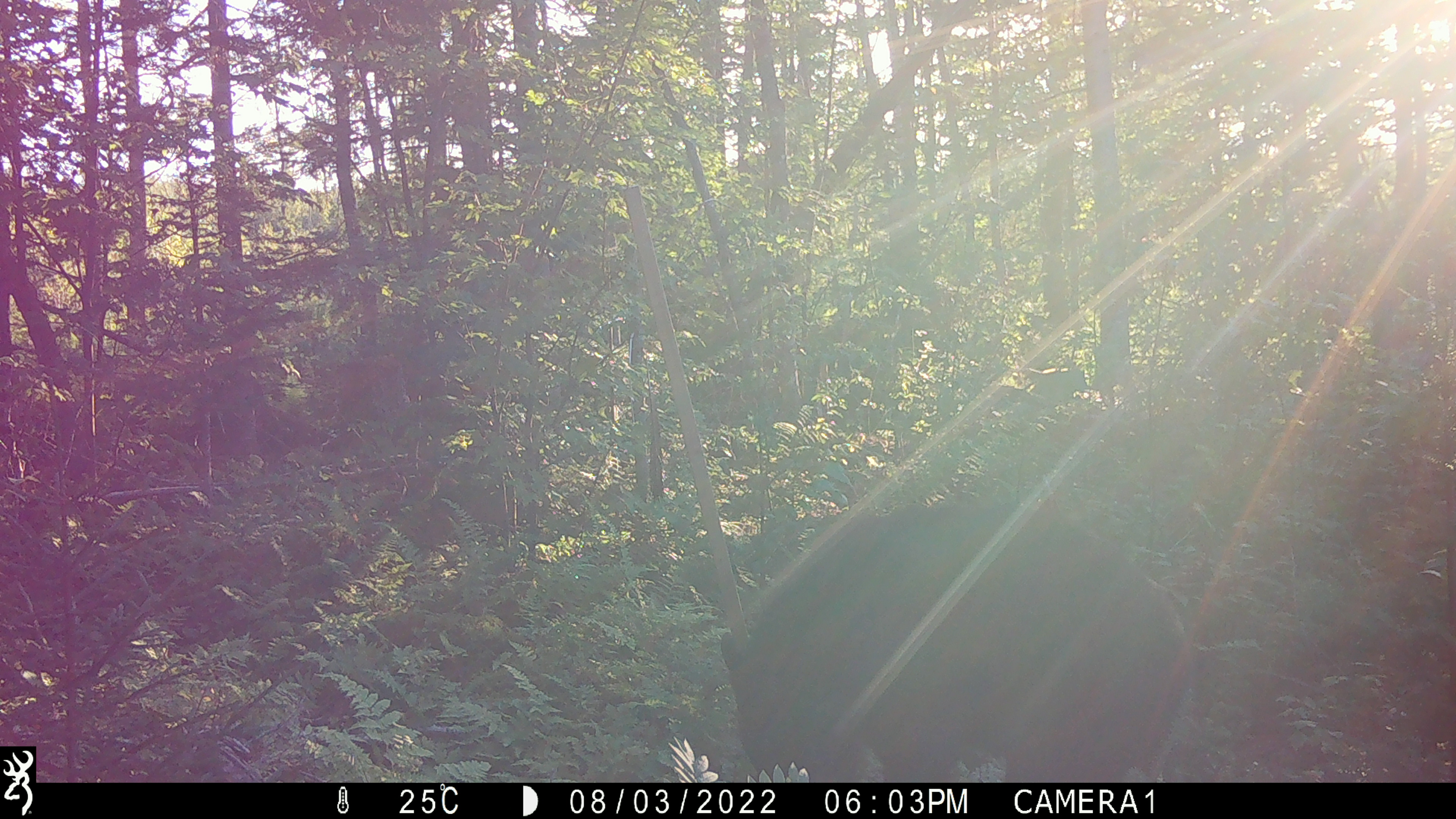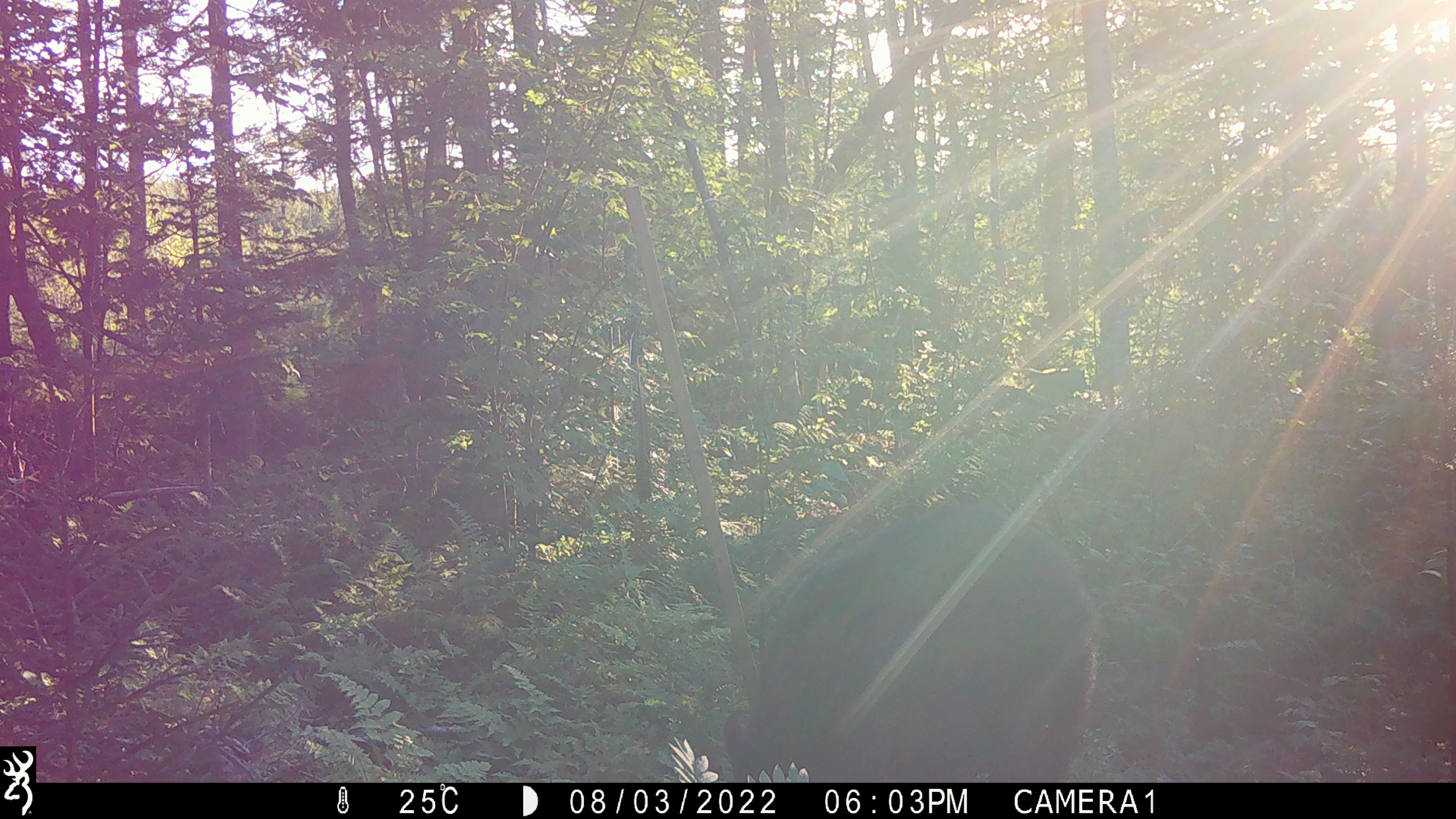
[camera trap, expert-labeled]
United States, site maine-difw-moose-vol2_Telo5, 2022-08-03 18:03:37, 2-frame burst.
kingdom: Animalia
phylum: Chordata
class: Mammalia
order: Carnivora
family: Ursidae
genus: Ursus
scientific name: Ursus americanus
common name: black bear